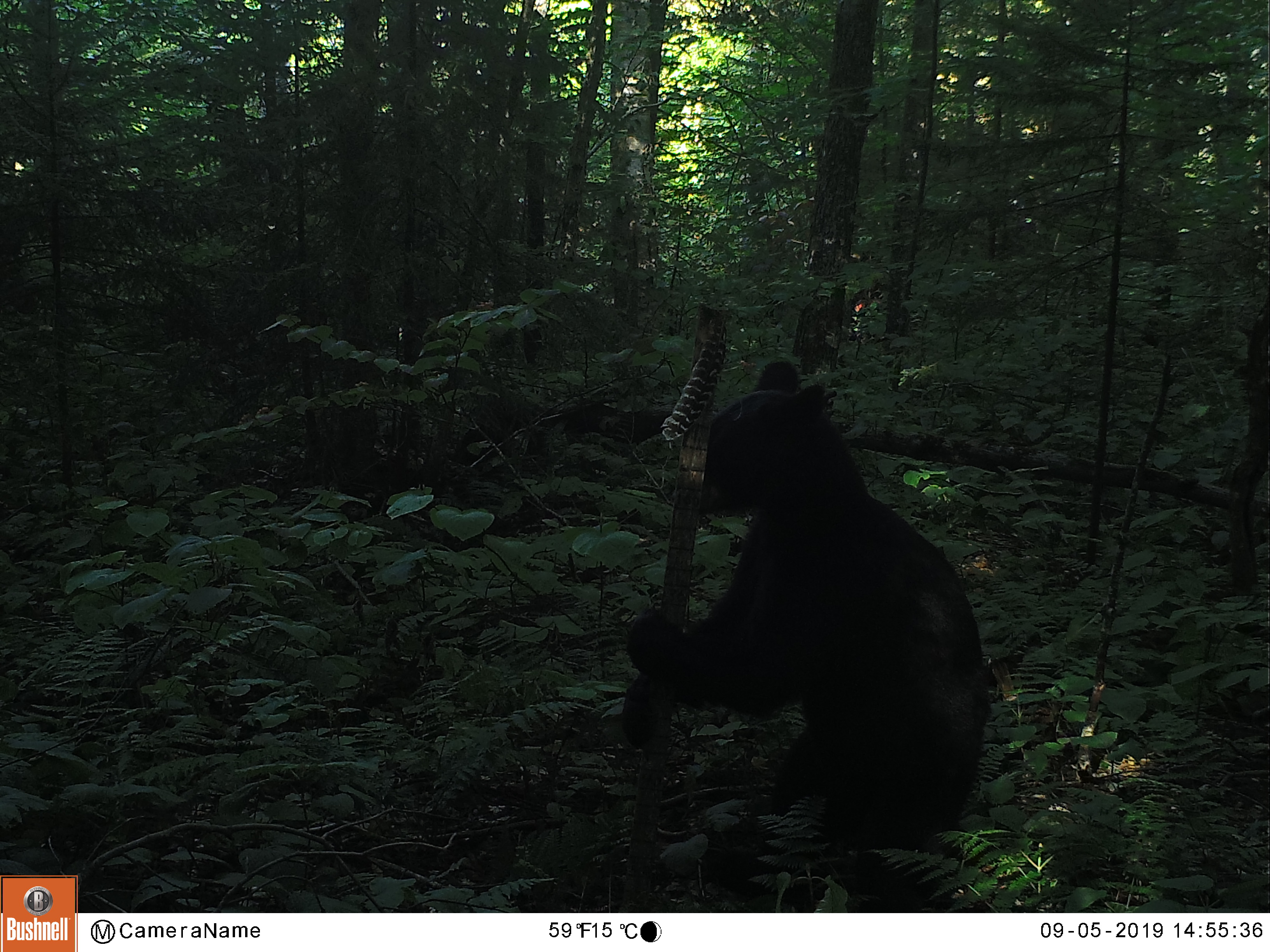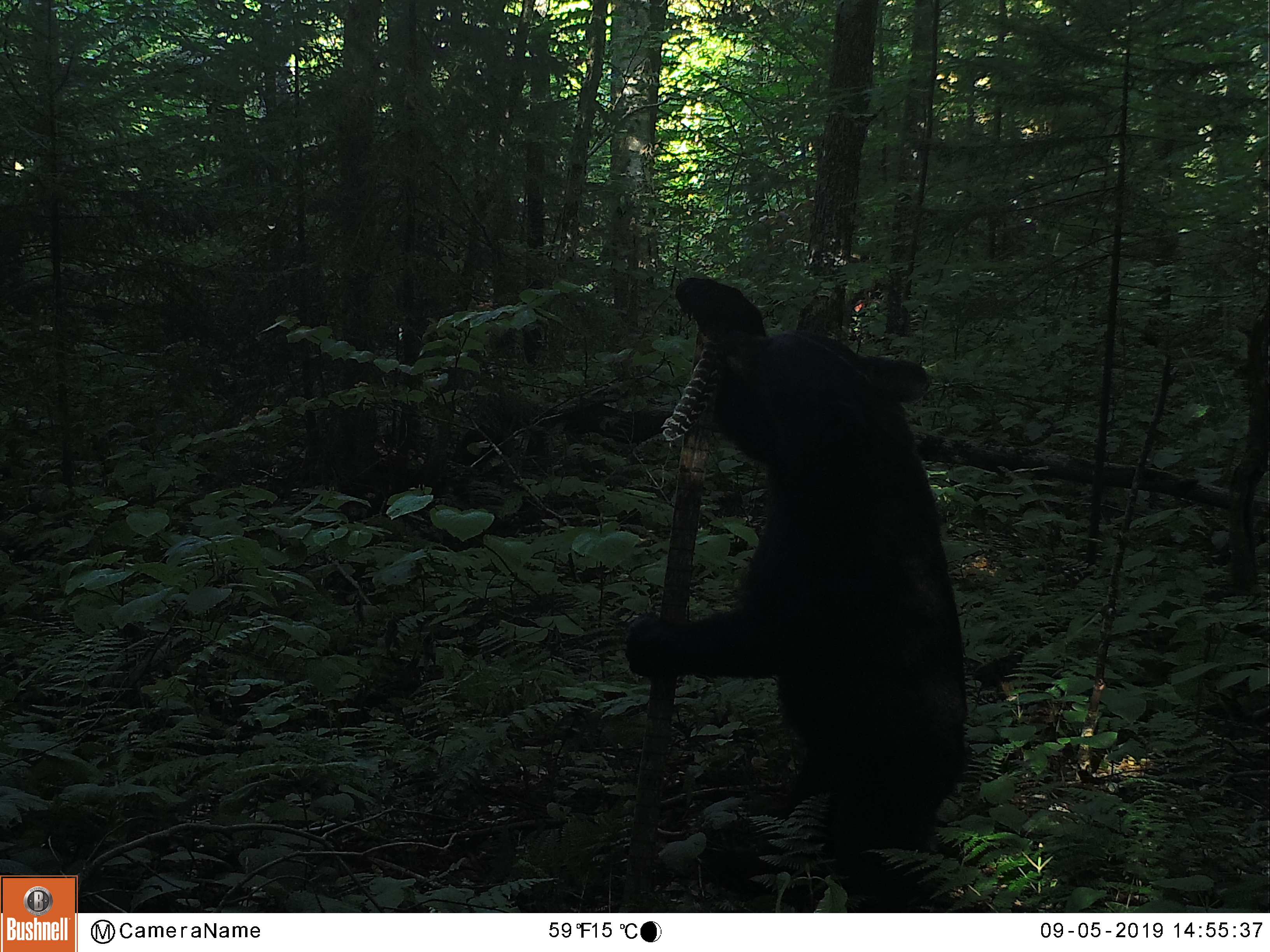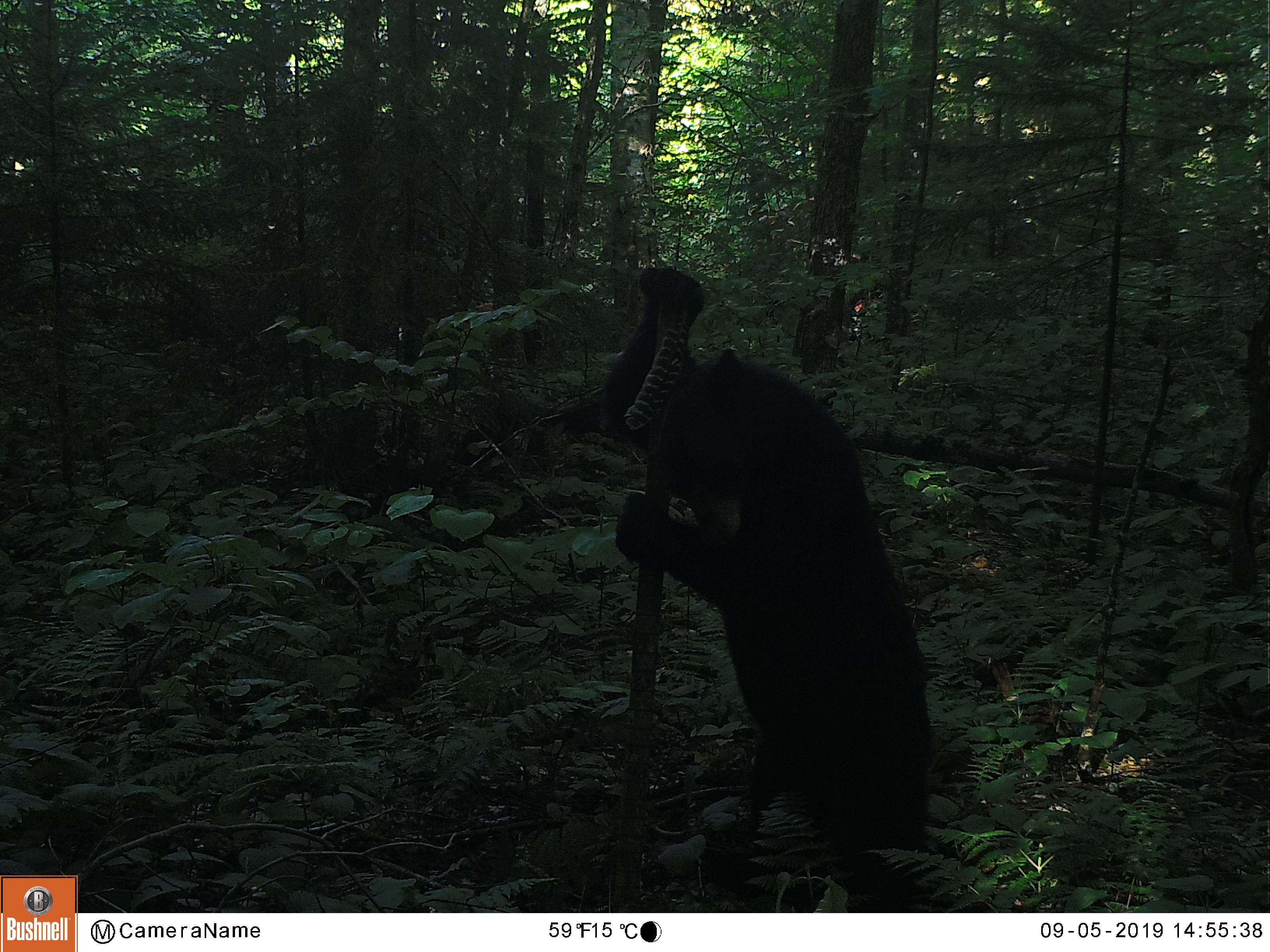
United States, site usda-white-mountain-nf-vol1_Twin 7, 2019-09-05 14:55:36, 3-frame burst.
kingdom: Animalia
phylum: Chordata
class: Mammalia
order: Carnivora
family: Ursidae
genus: Ursus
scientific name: Ursus americanus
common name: black bear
Black bear (Ursus americanus).